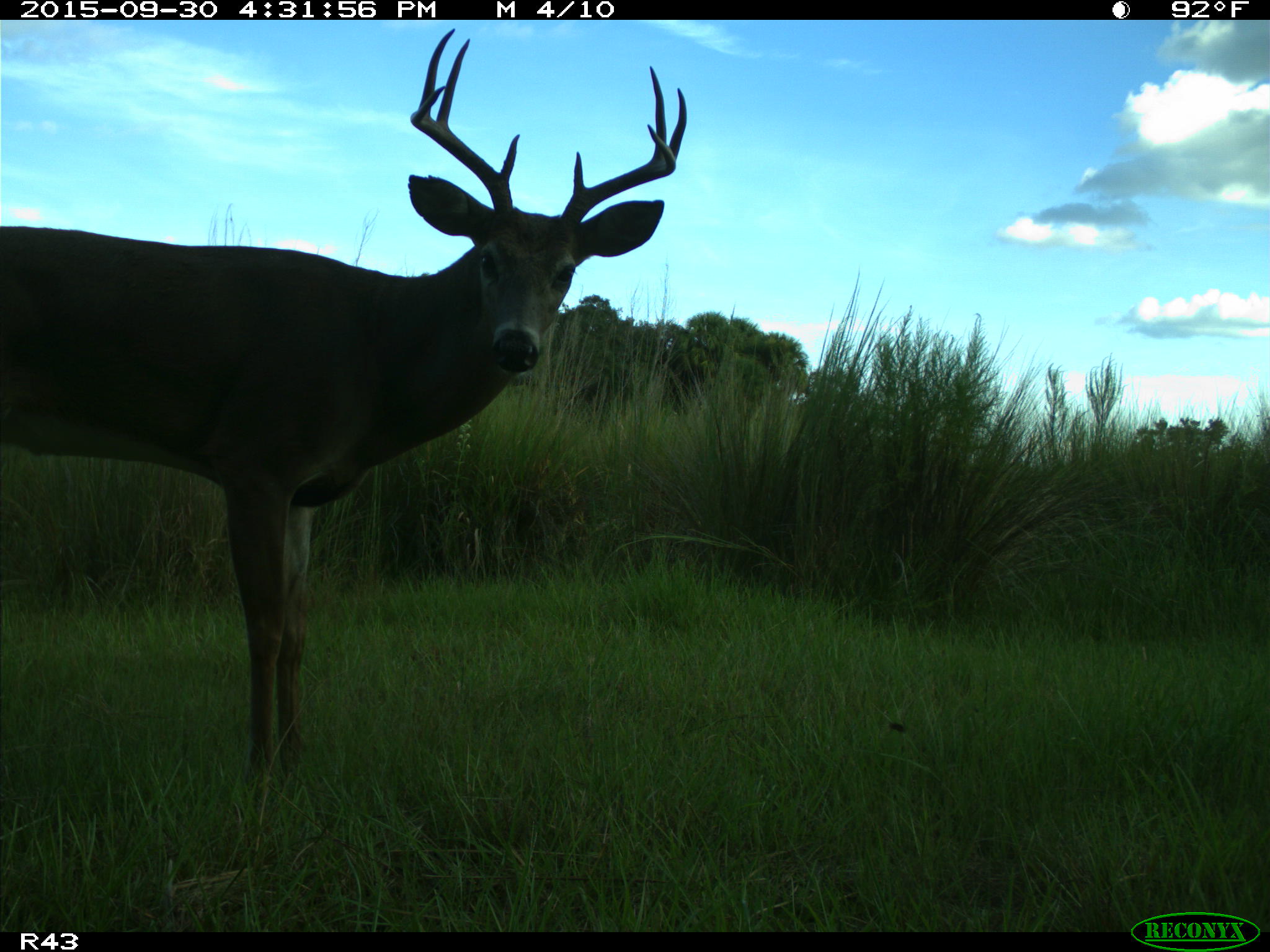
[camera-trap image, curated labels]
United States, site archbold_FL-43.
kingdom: Animalia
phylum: Chordata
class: Mammalia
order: Artiodactyla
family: Cervidae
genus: Odocoileus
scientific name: Odocoileus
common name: deer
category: unidentified deer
Unidentified deer (deer) (Odocoileus).